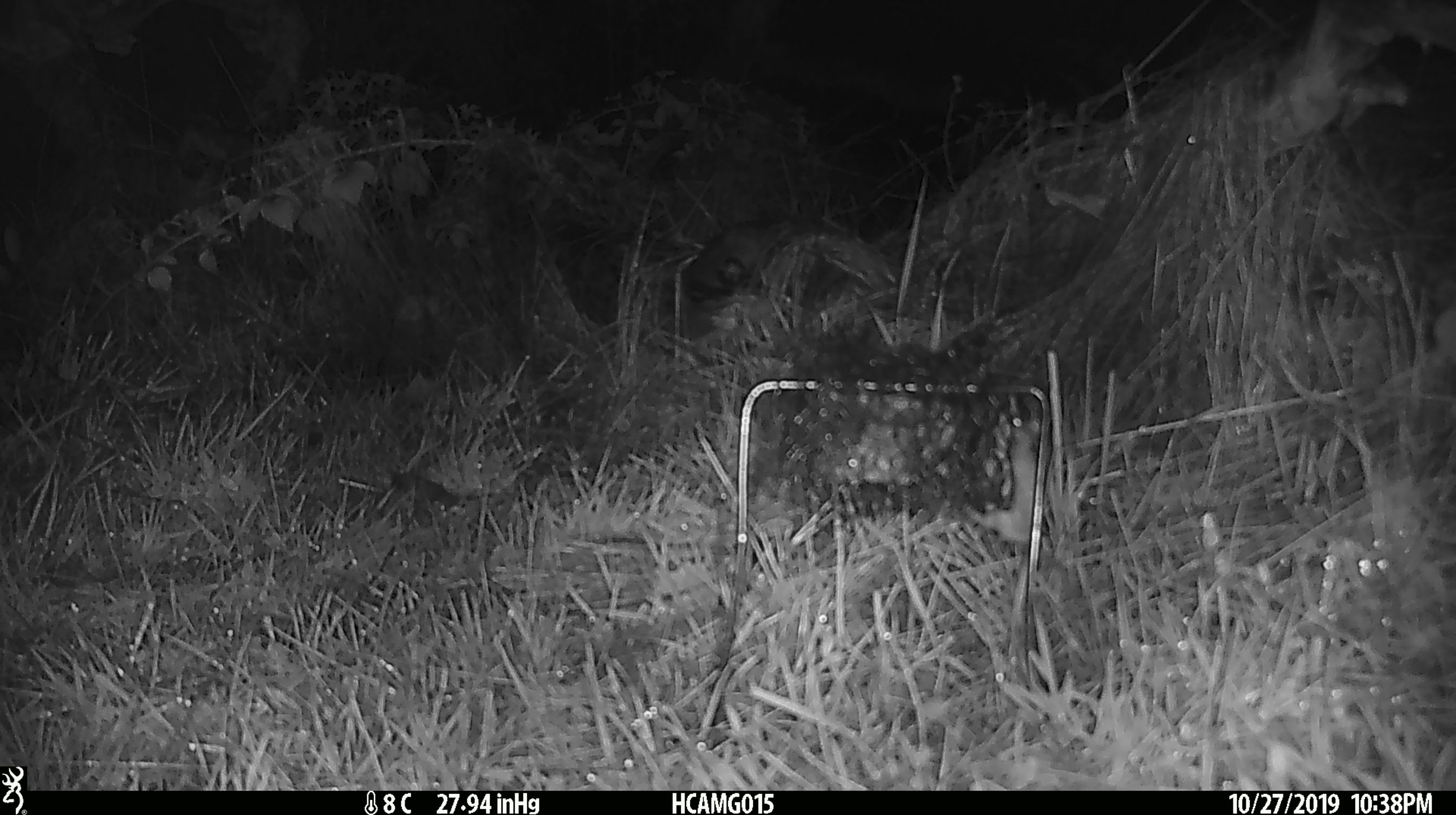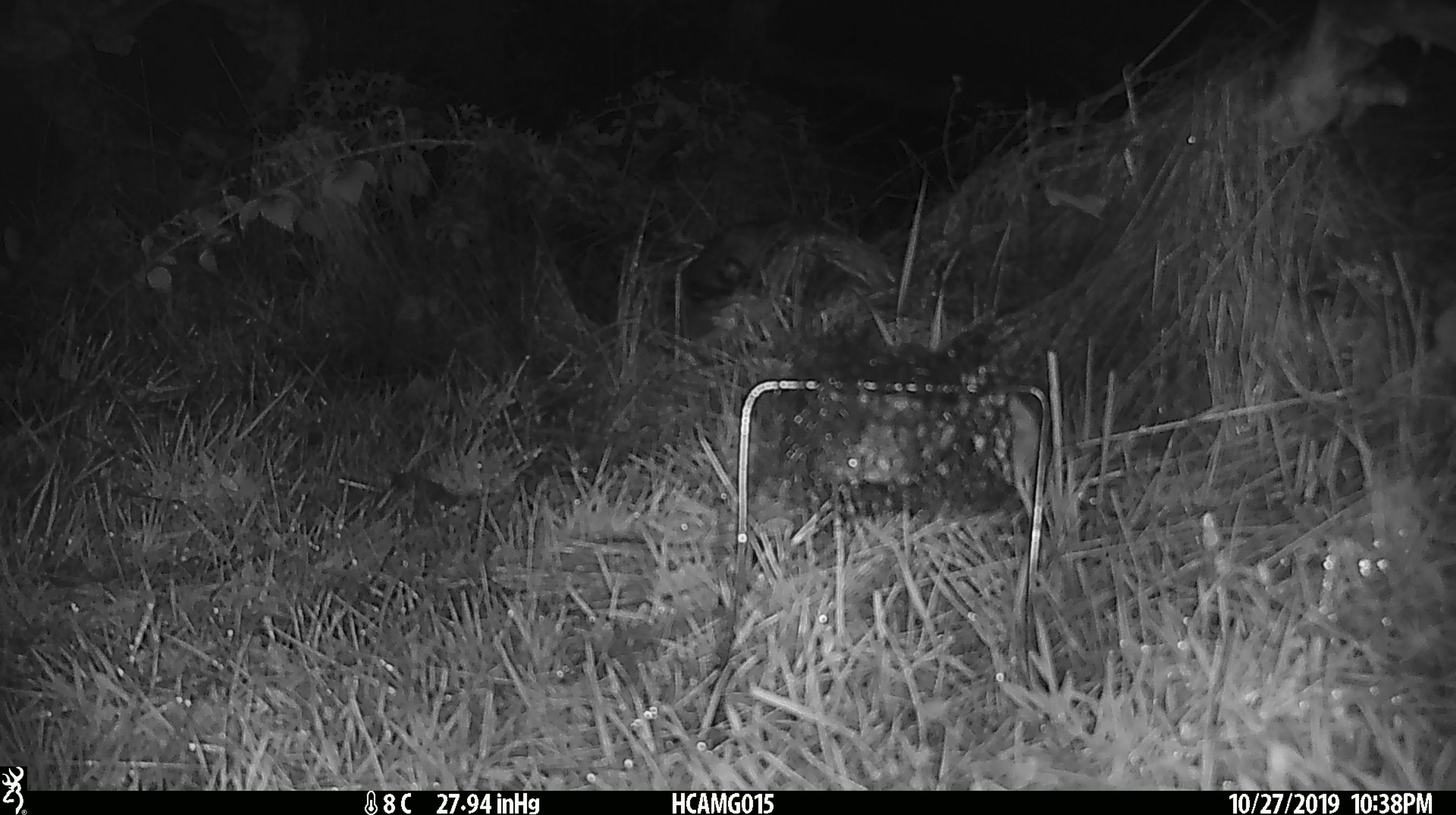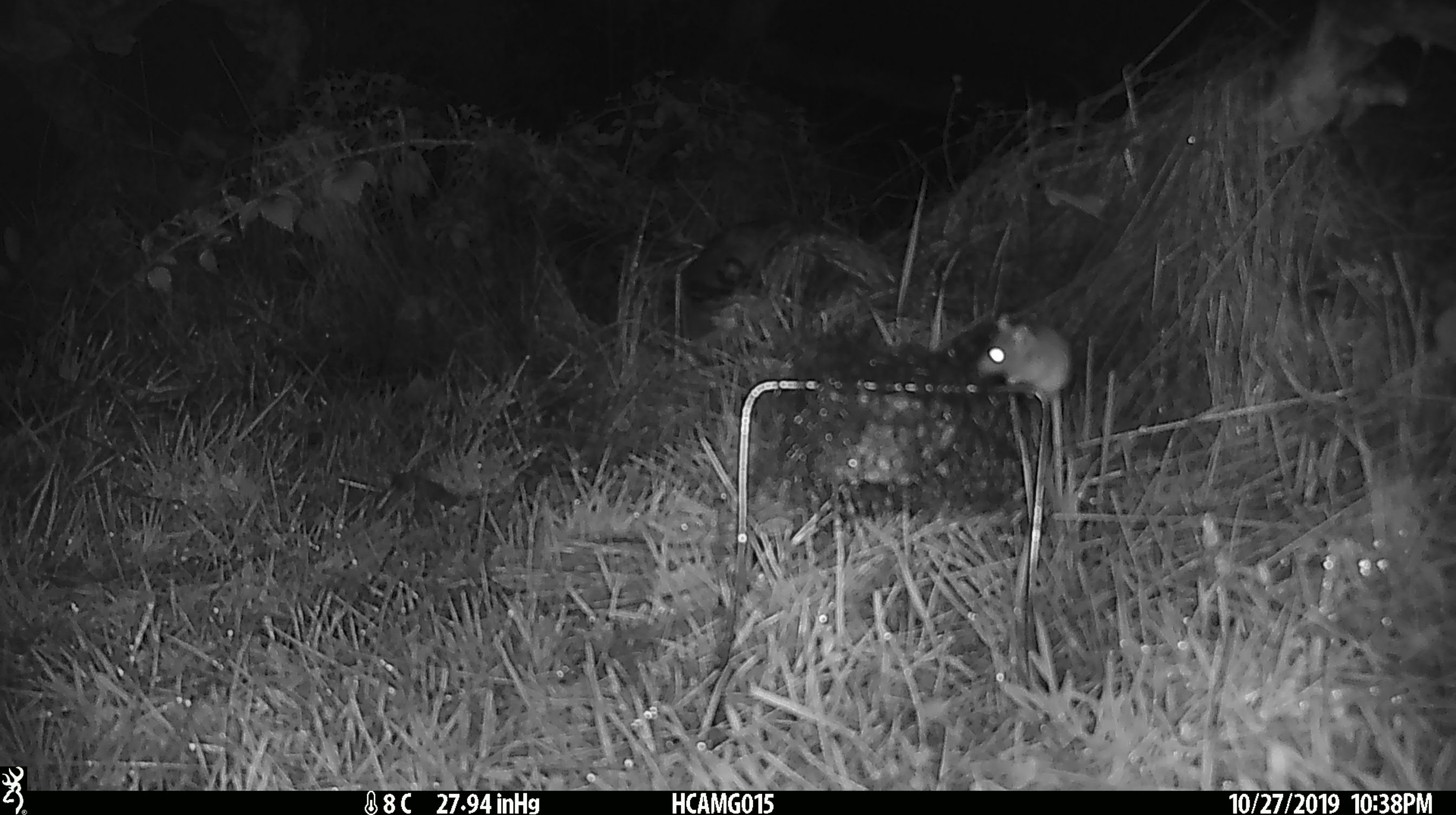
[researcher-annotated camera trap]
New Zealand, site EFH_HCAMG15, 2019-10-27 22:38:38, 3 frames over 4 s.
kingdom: Animalia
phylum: Chordata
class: Mammalia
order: Rodentia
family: Muridae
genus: Mus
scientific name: Mus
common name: mouse